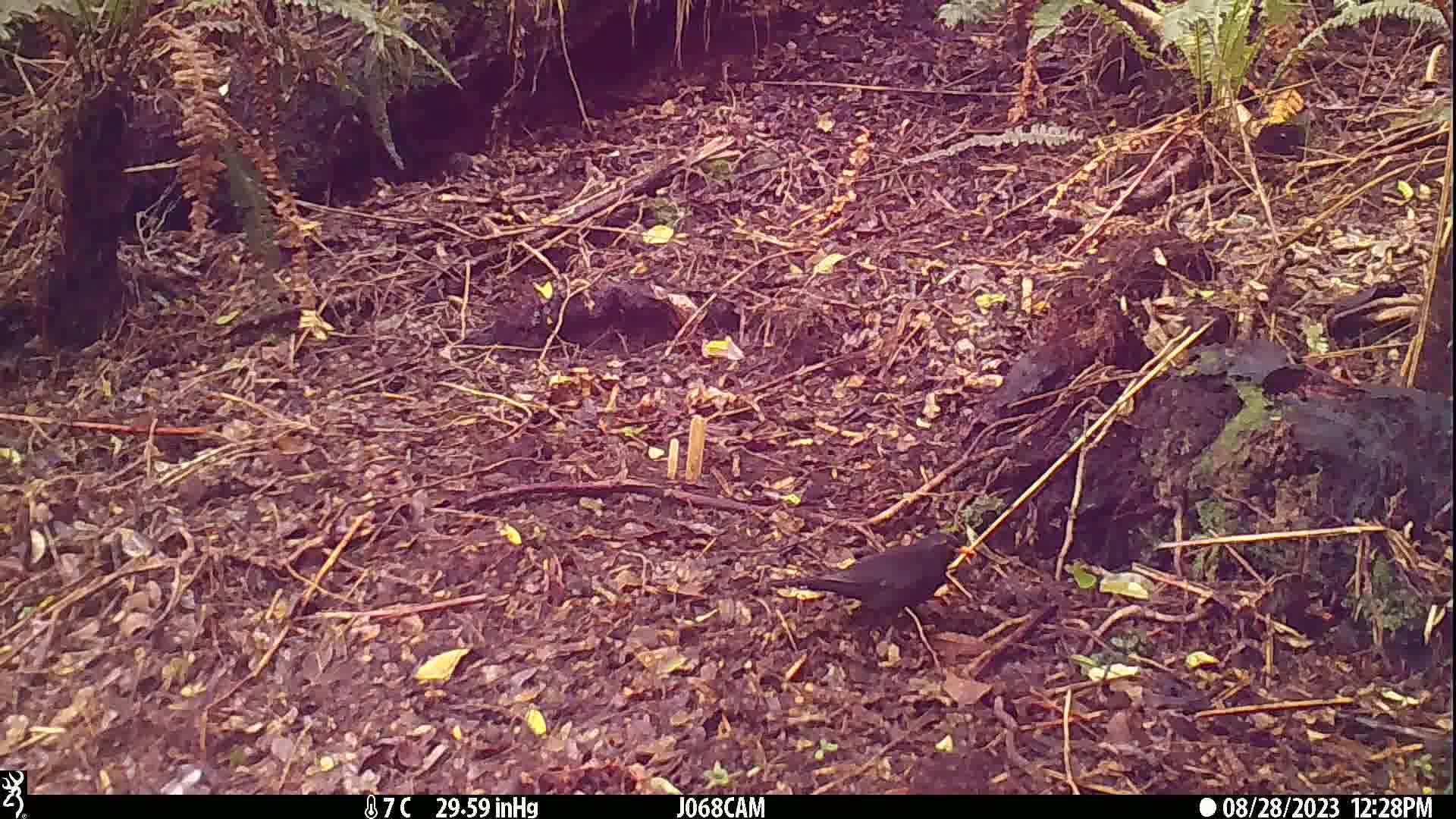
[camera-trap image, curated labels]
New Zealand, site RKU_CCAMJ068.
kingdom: Animalia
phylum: Chordata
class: Aves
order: Passeriformes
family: Turdidae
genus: Turdus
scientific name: Turdus merula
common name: eurasian blackbird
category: blackbird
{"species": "blackbird (eurasian blackbird) (Turdus merula)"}